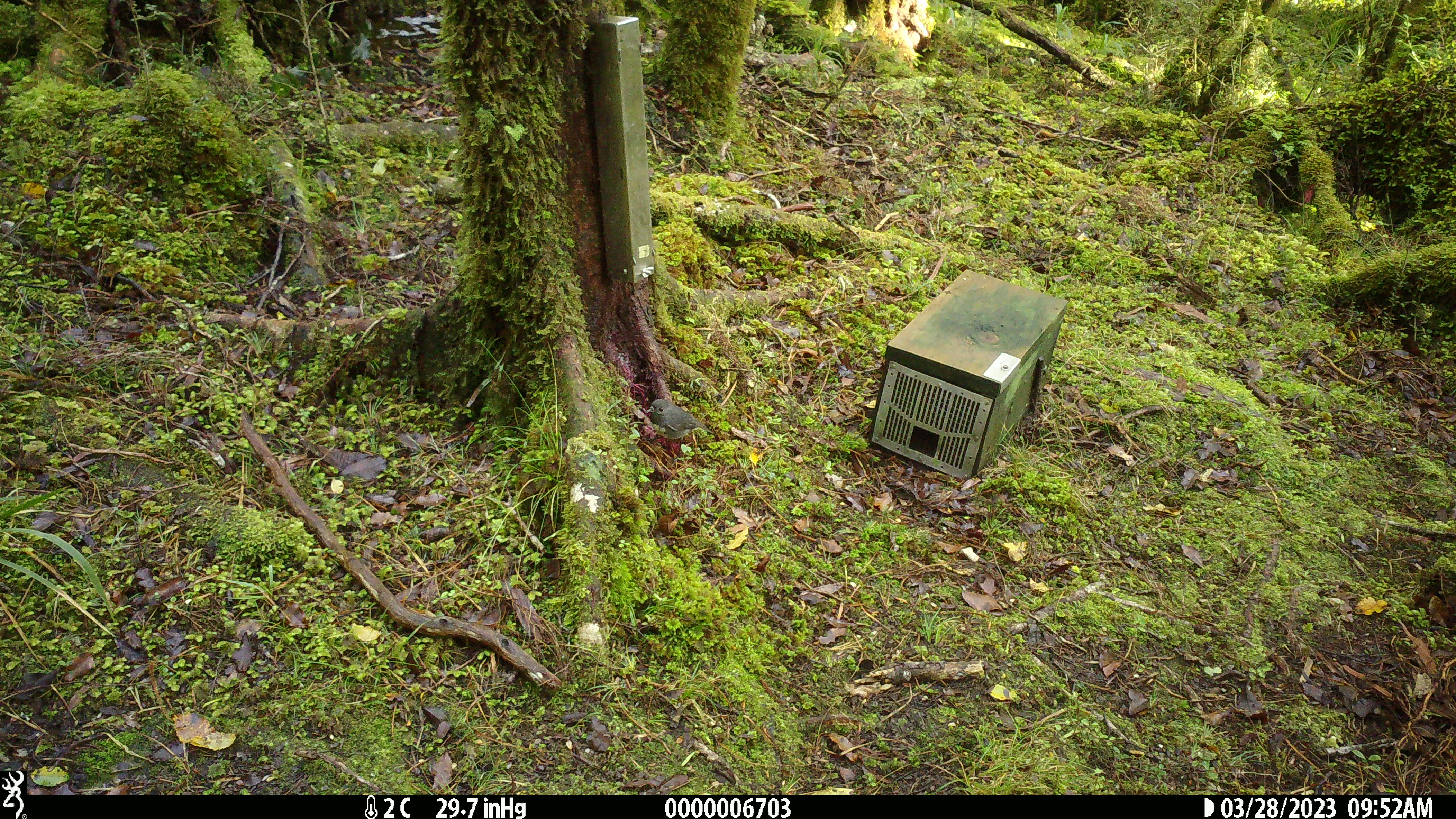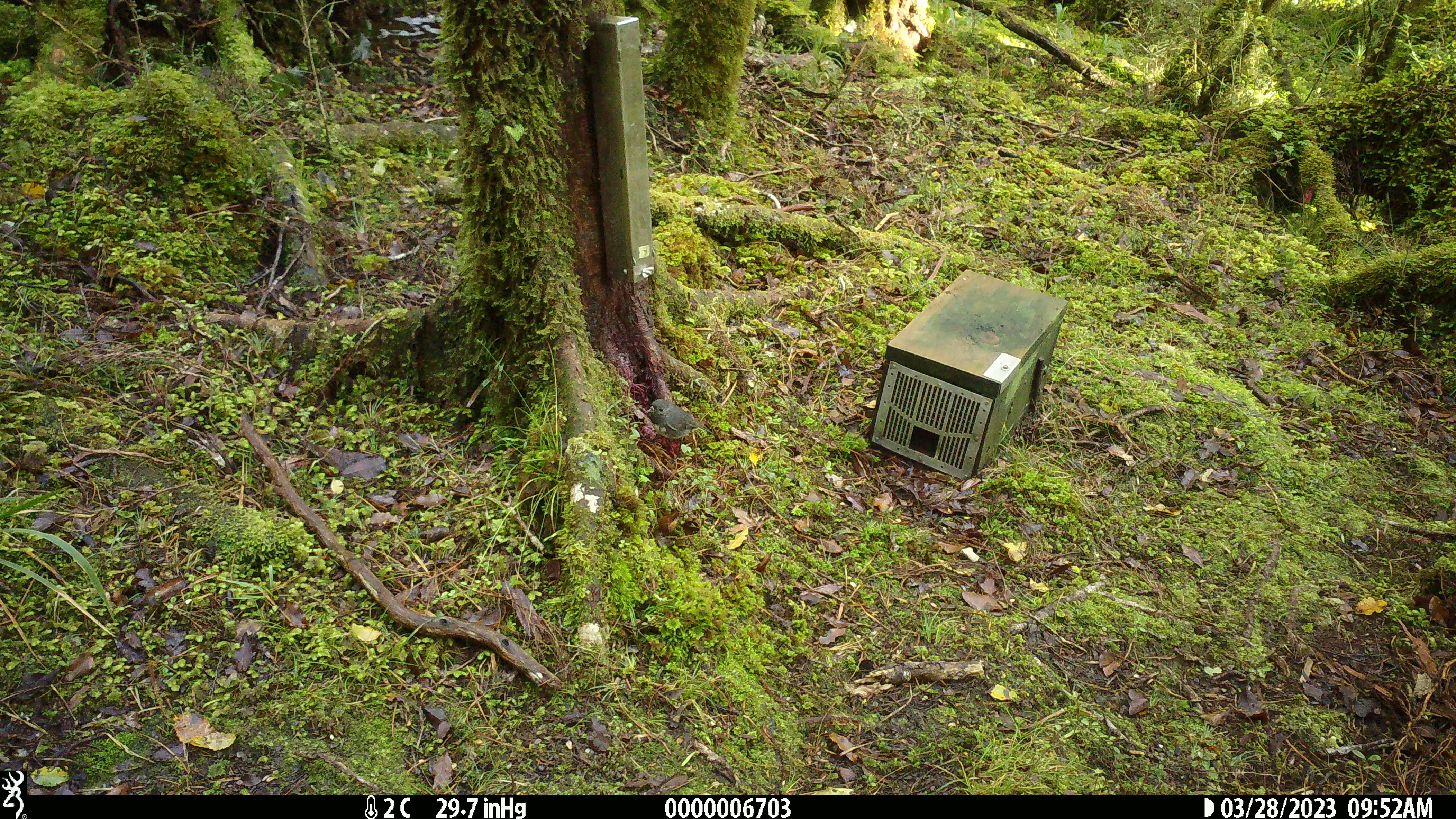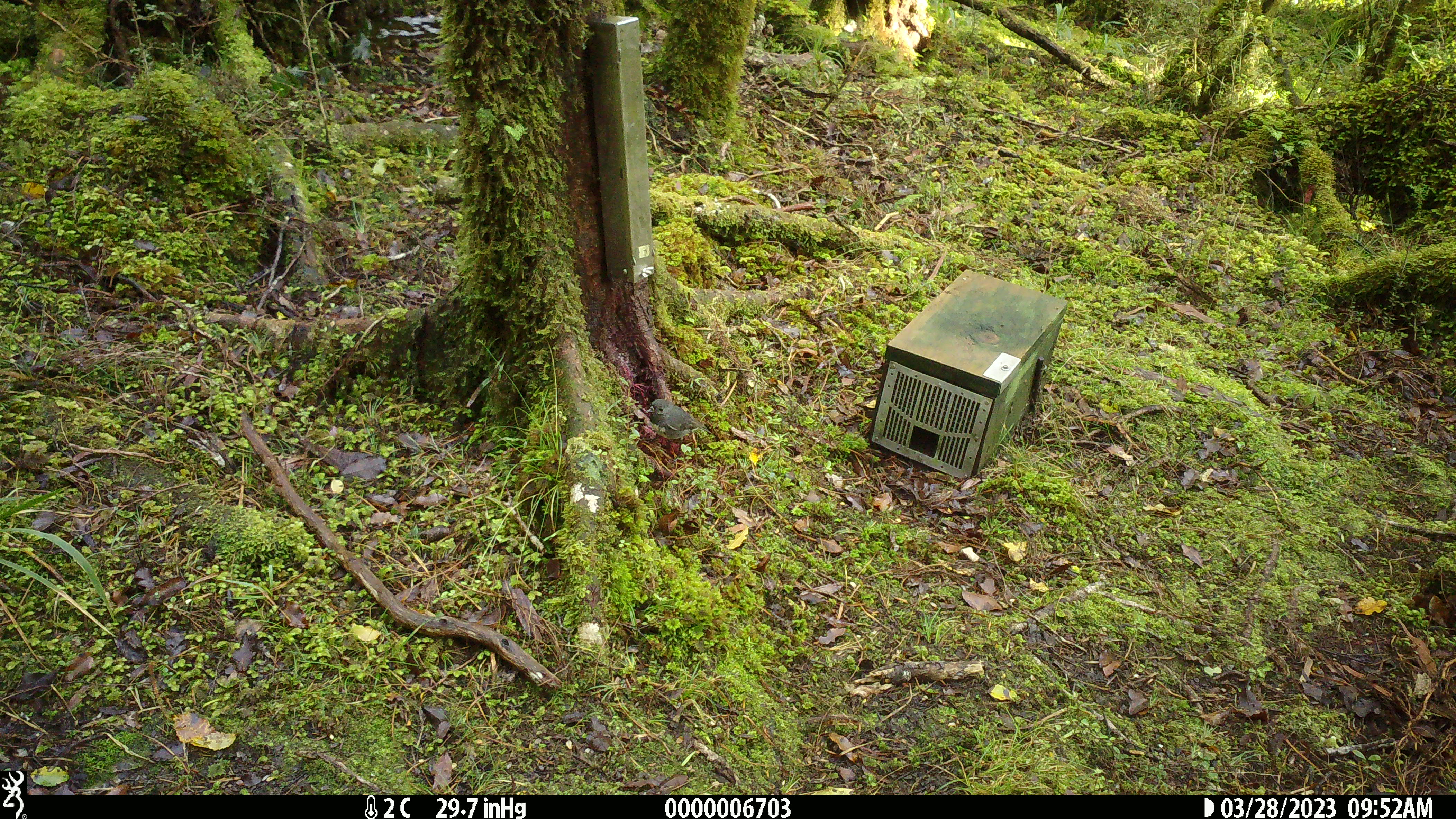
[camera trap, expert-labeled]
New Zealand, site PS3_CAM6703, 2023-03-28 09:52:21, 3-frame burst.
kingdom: Animalia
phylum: Chordata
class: Aves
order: Passeriformes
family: Petroicidae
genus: Petroica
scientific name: Petroica australis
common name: new zealand robin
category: robin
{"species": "robin (new zealand robin) (Petroica australis)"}